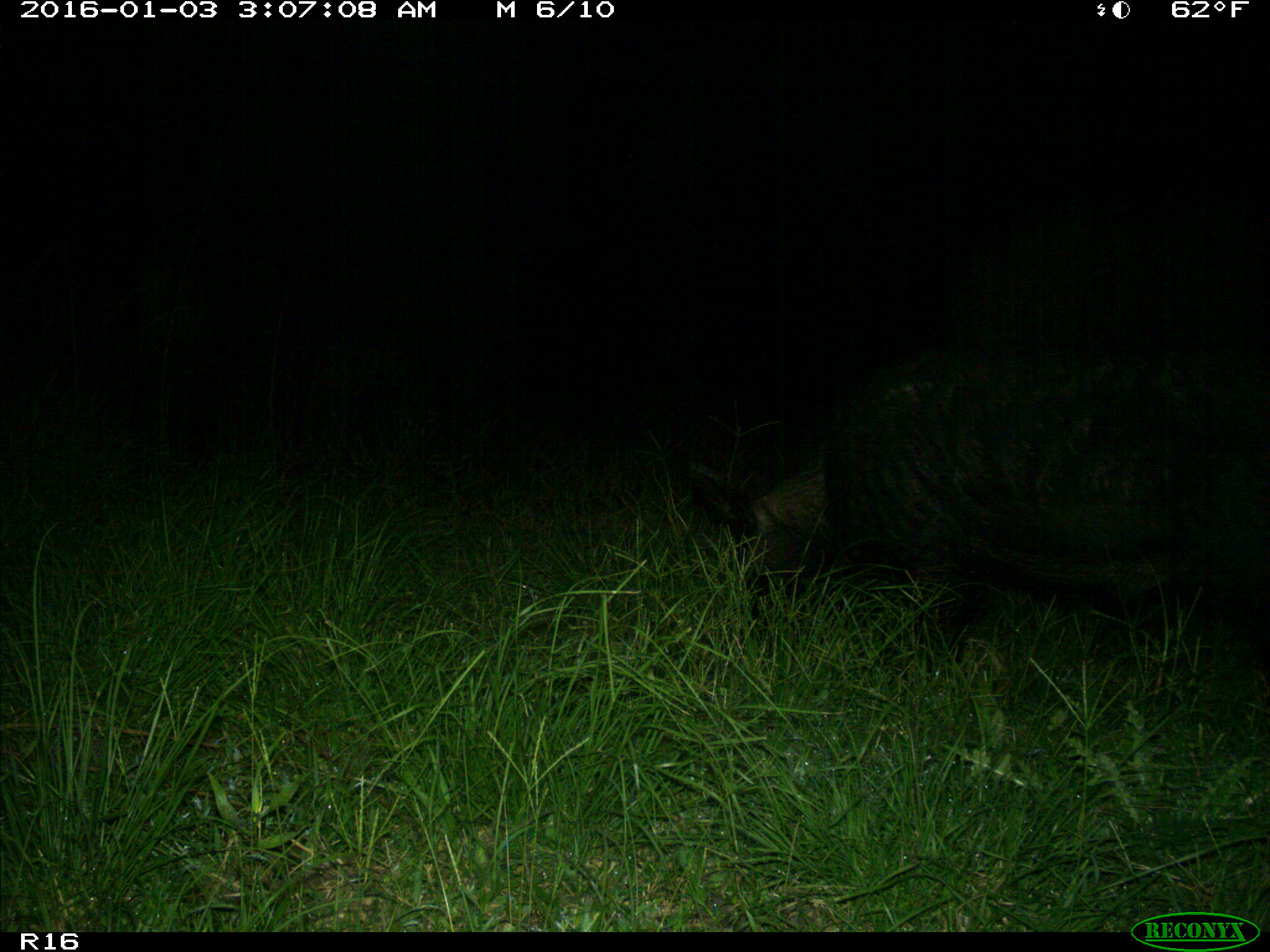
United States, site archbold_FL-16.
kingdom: Animalia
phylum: Chordata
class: Mammalia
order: Artiodactyla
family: Suidae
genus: Sus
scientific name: Sus scrofa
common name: wild boar